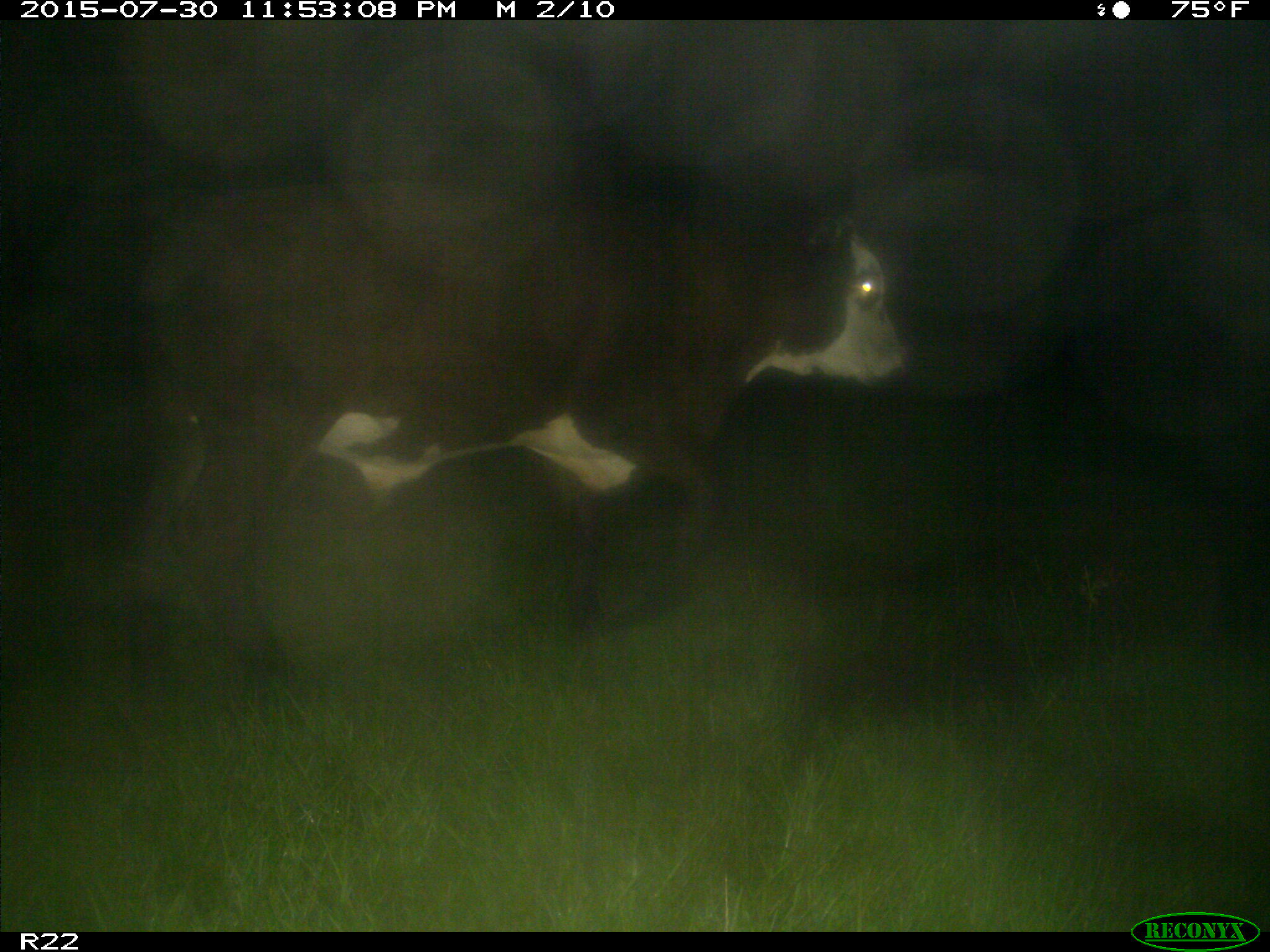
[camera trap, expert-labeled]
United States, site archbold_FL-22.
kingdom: Animalia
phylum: Chordata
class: Mammalia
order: Artiodactyla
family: Bovidae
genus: Bos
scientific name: Bos taurus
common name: domestic cow